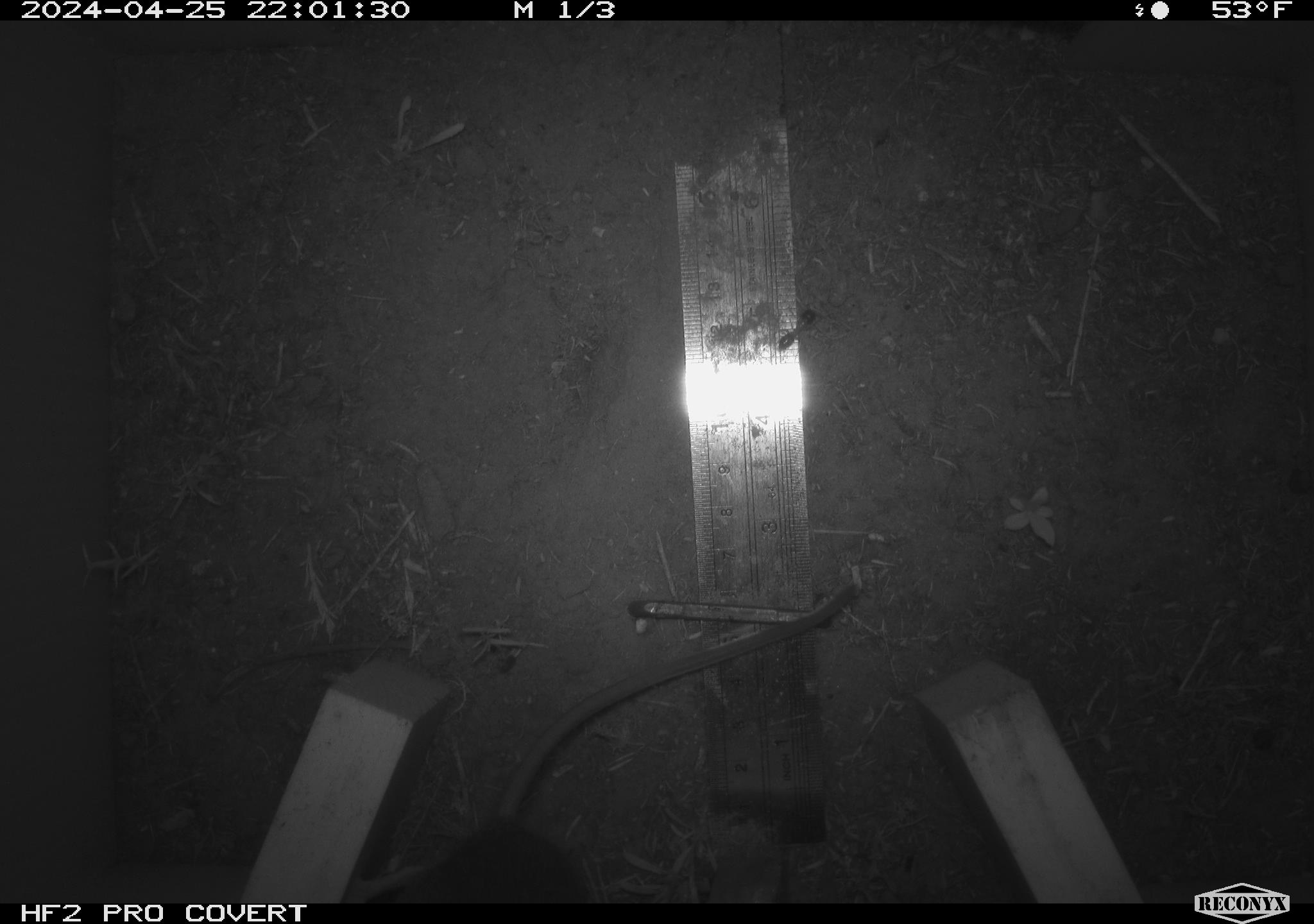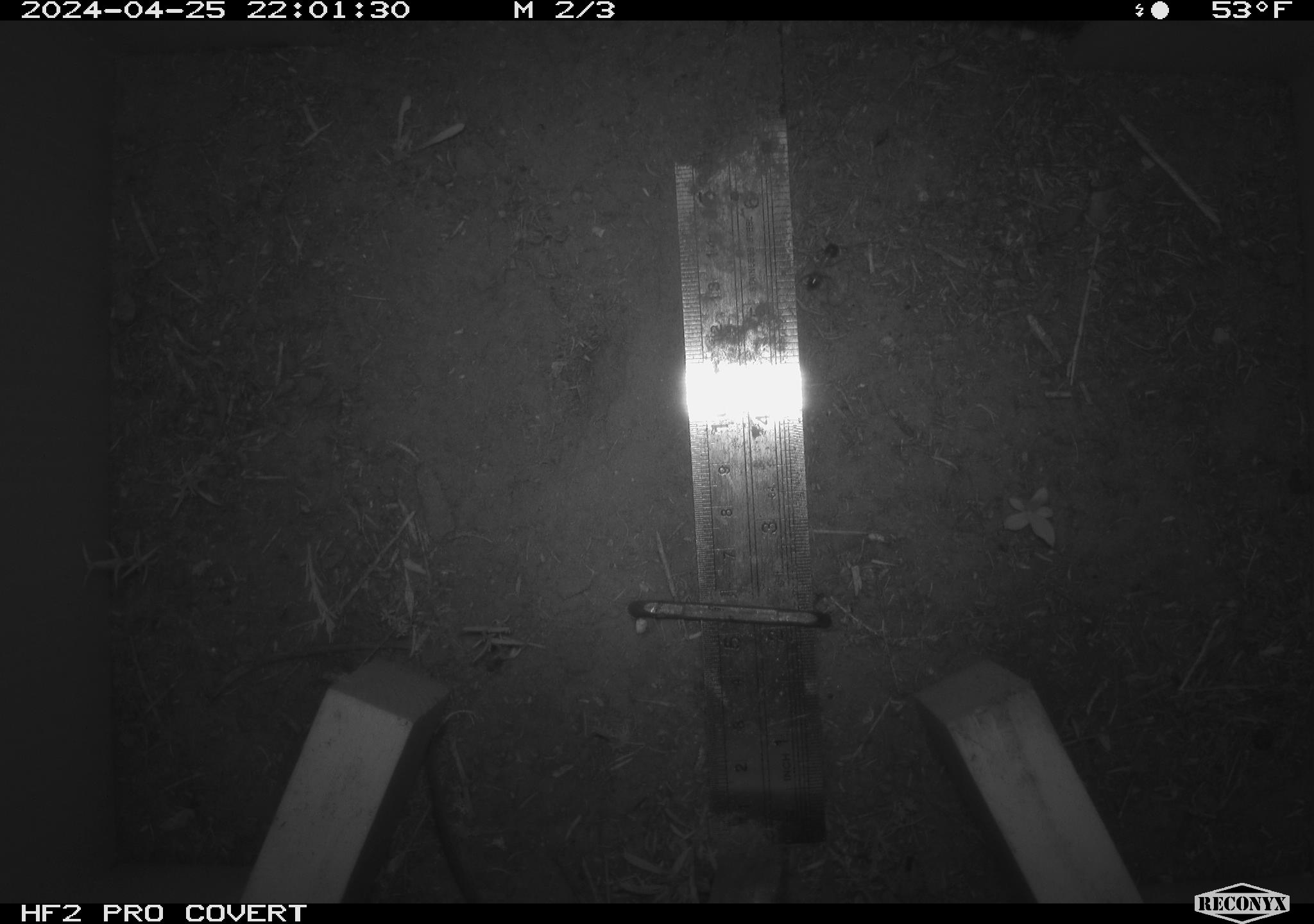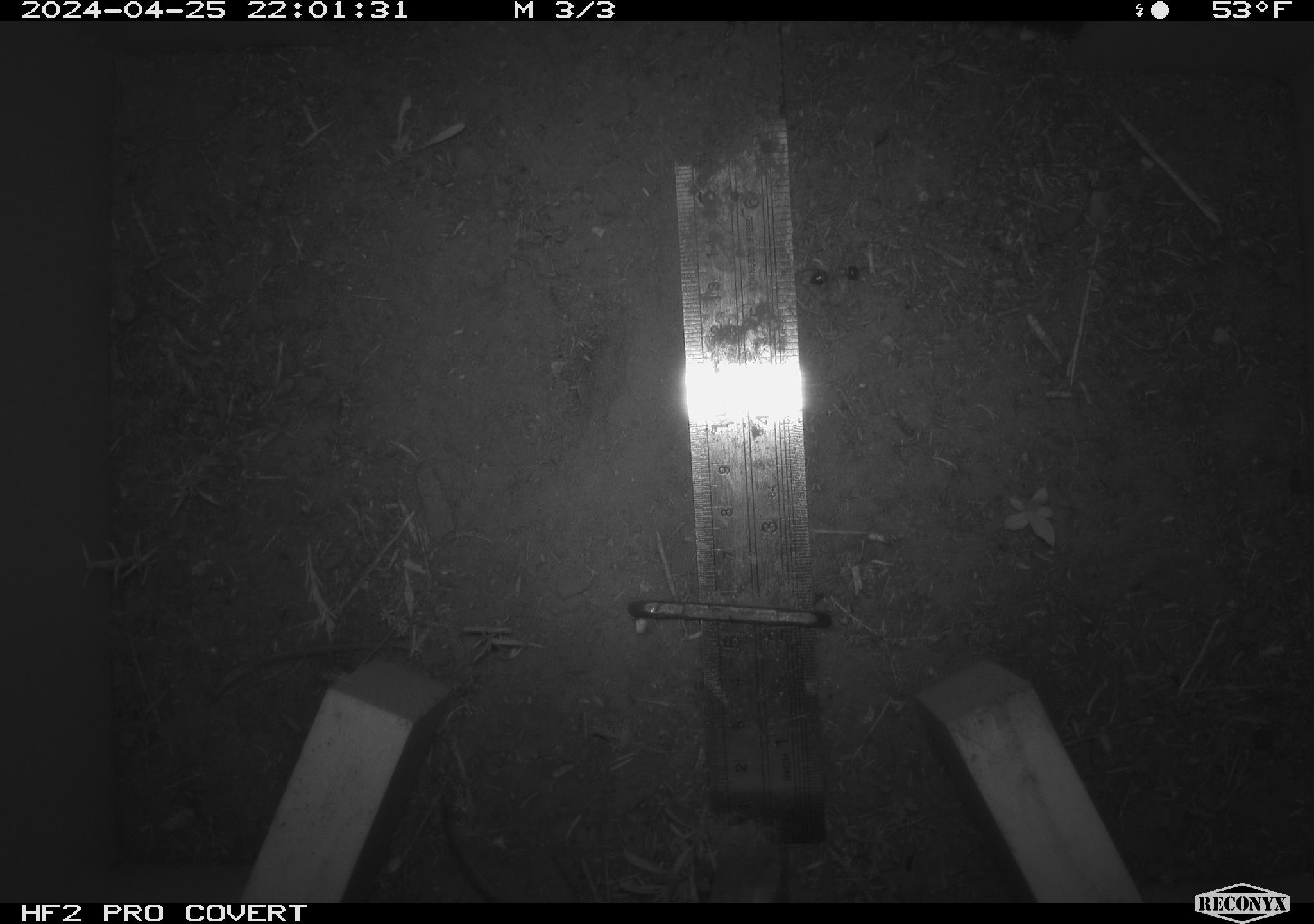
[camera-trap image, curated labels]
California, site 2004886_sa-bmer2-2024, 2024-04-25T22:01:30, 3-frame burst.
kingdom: Animalia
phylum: Chordata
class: Mammalia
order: Rodentia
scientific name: Rodentia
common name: mouse species